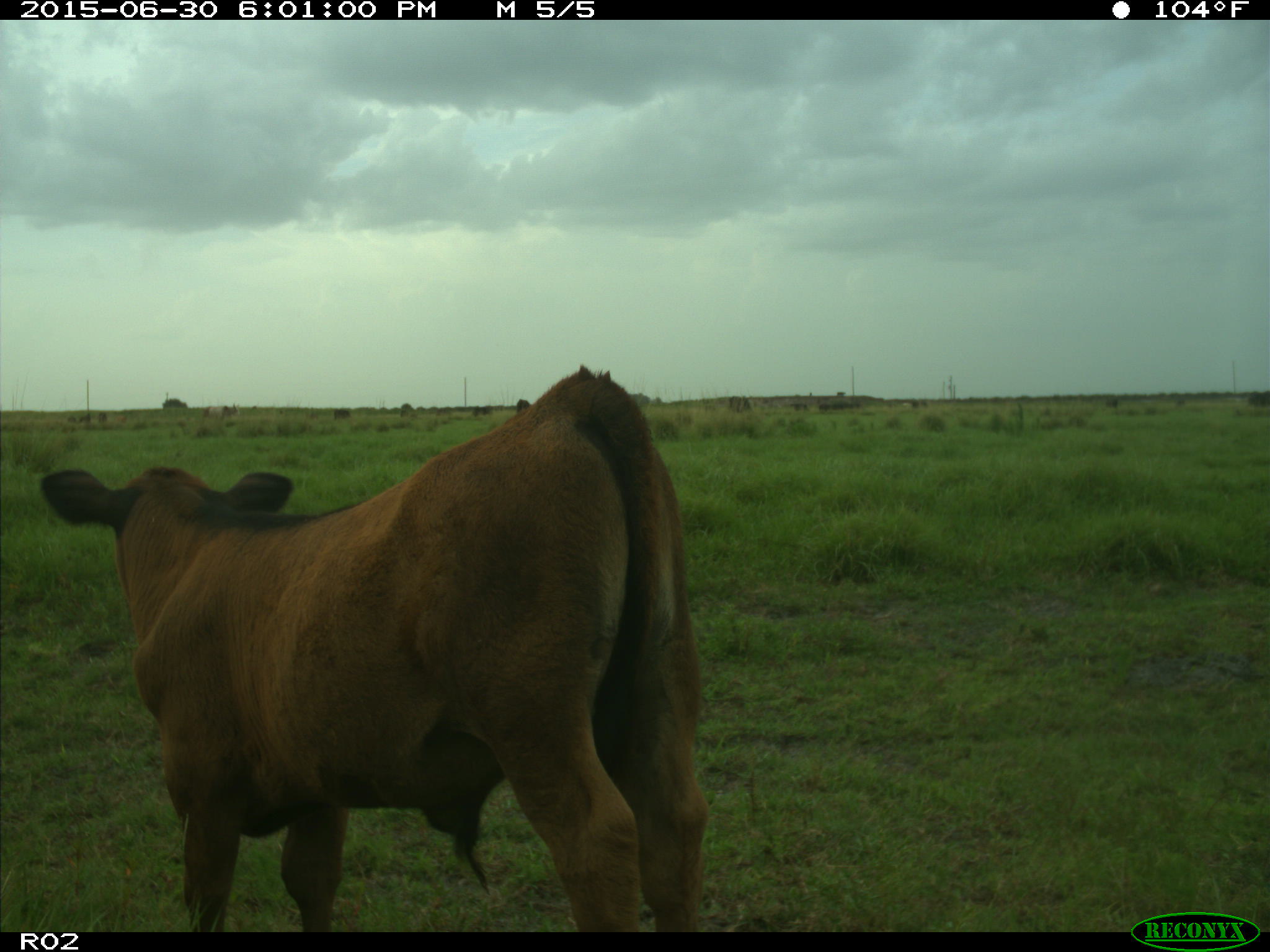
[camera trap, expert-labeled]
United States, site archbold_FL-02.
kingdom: Animalia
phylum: Chordata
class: Mammalia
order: Artiodactyla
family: Bovidae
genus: Bos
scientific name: Bos taurus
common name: domestic cow